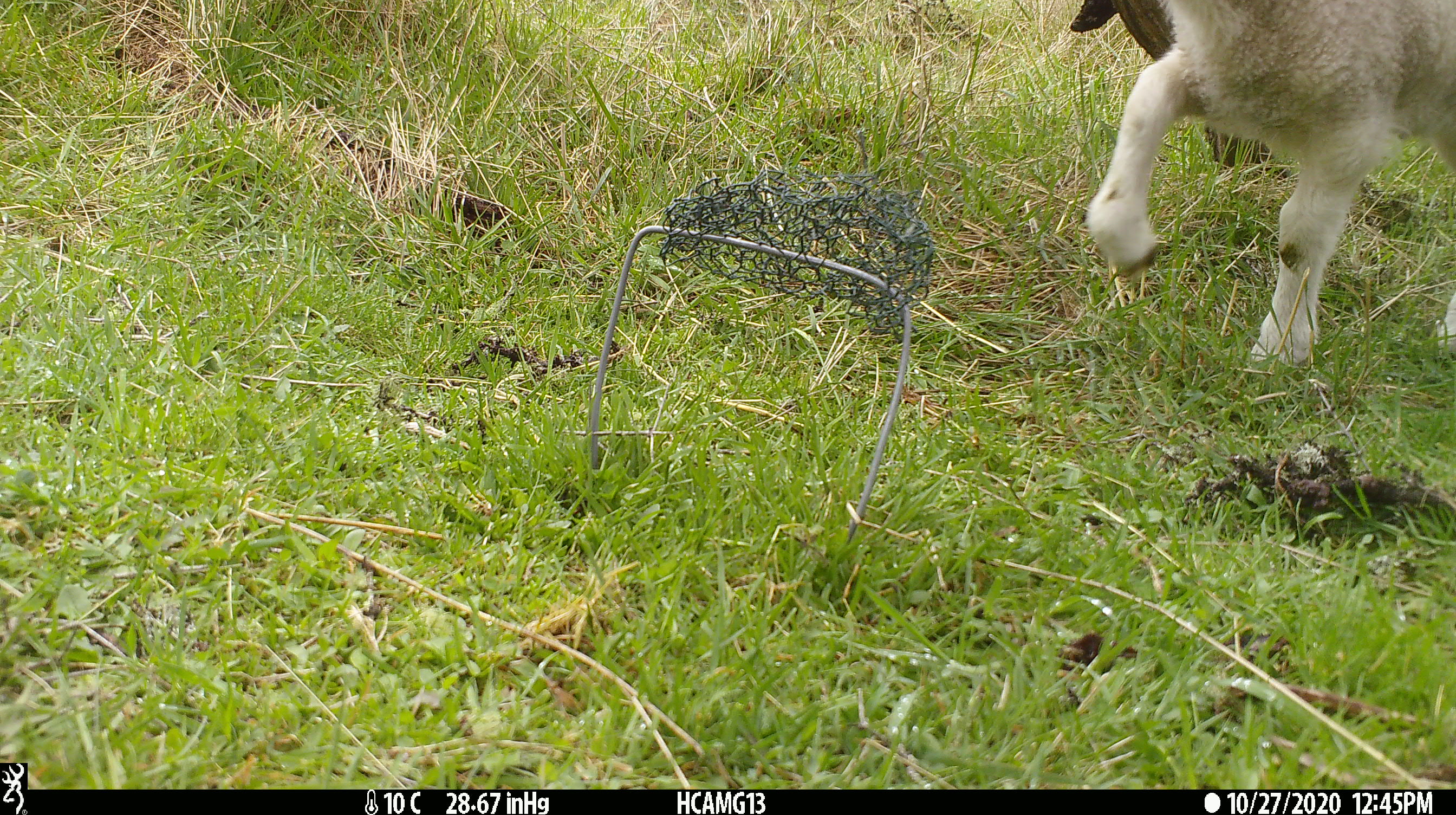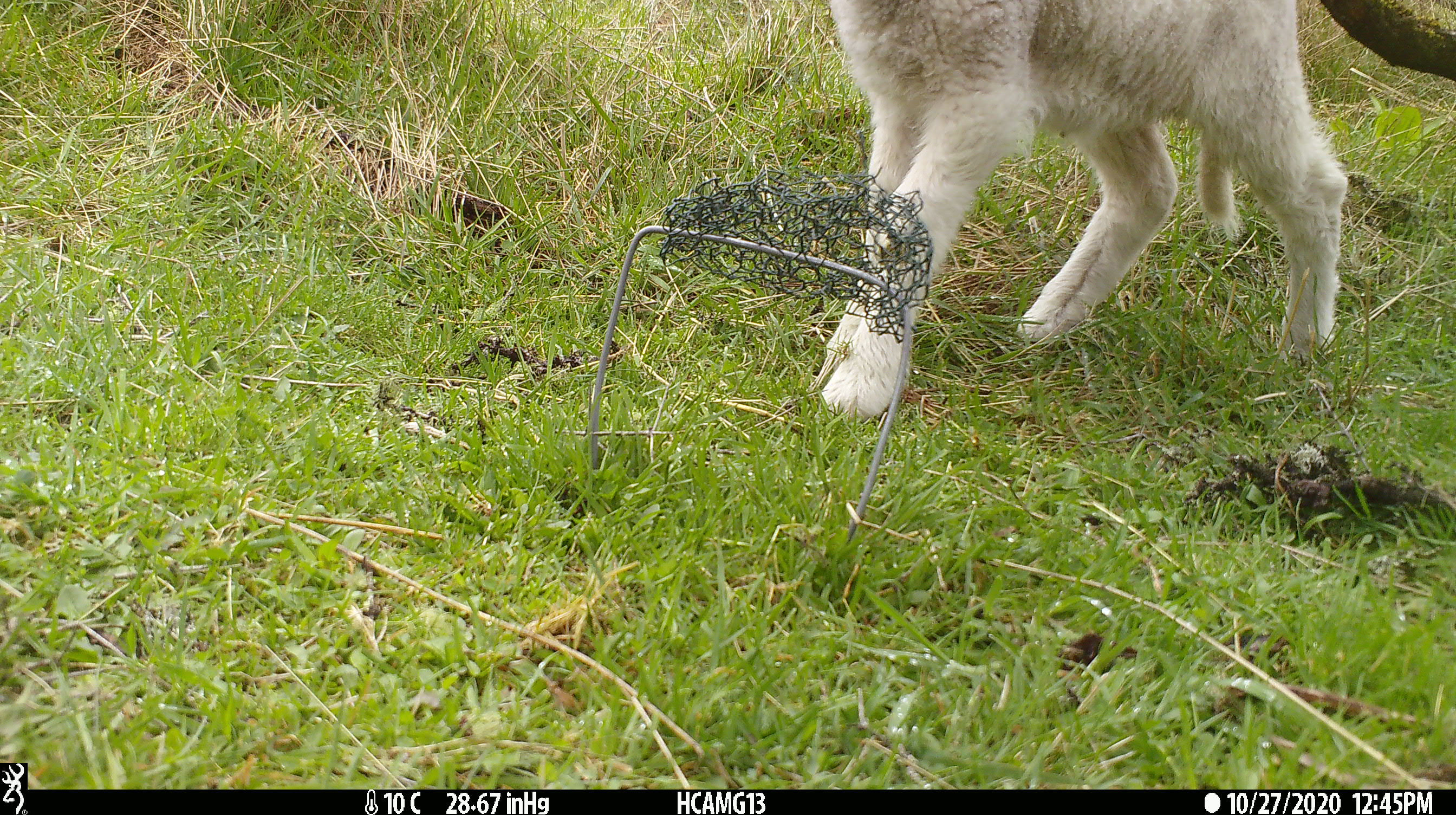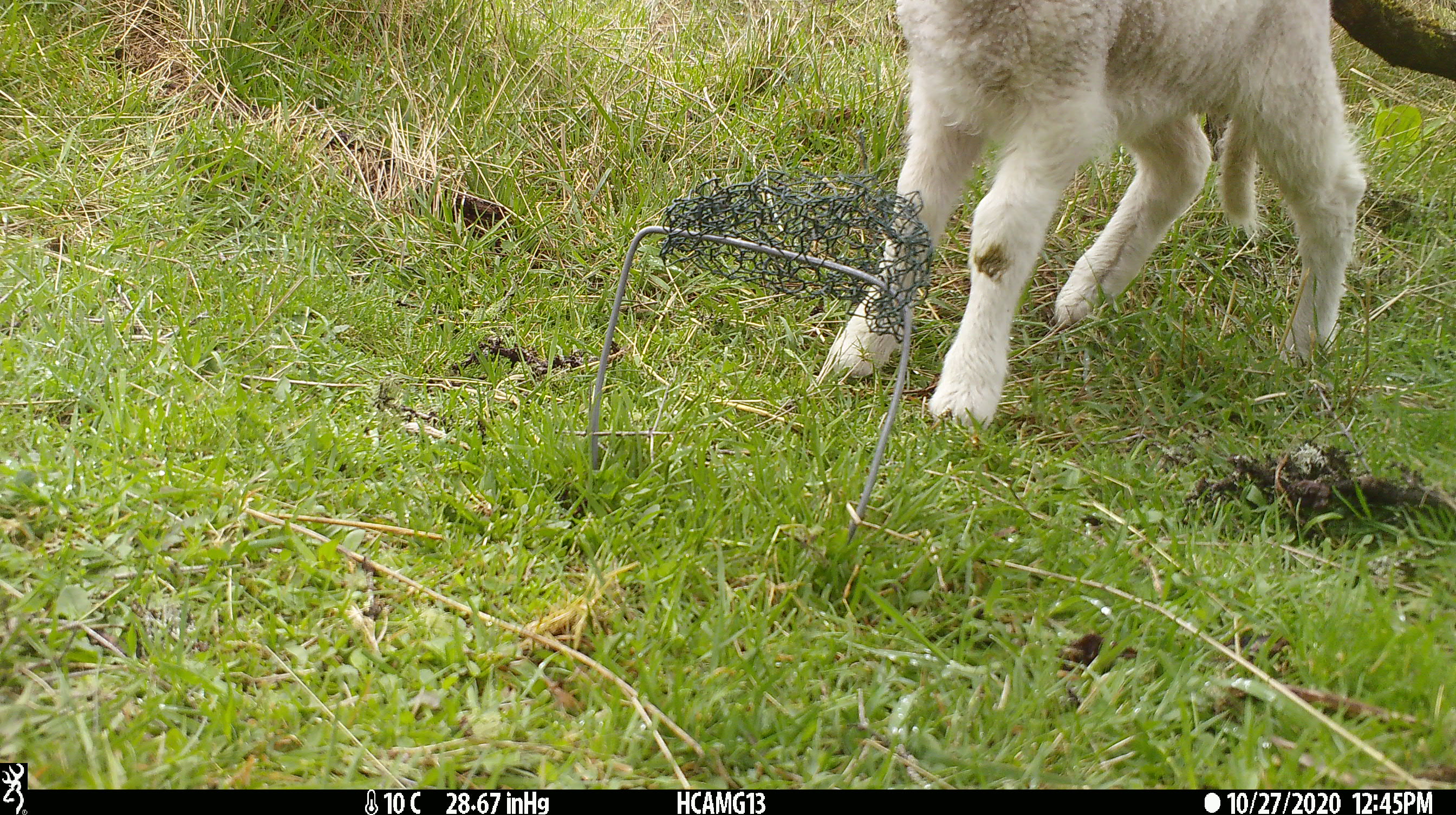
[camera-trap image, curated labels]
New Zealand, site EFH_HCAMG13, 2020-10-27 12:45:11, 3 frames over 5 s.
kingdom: Animalia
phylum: Chordata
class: Mammalia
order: Artiodactyla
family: Bovidae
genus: Ovis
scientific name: Ovis aries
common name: domestic sheep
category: sheep